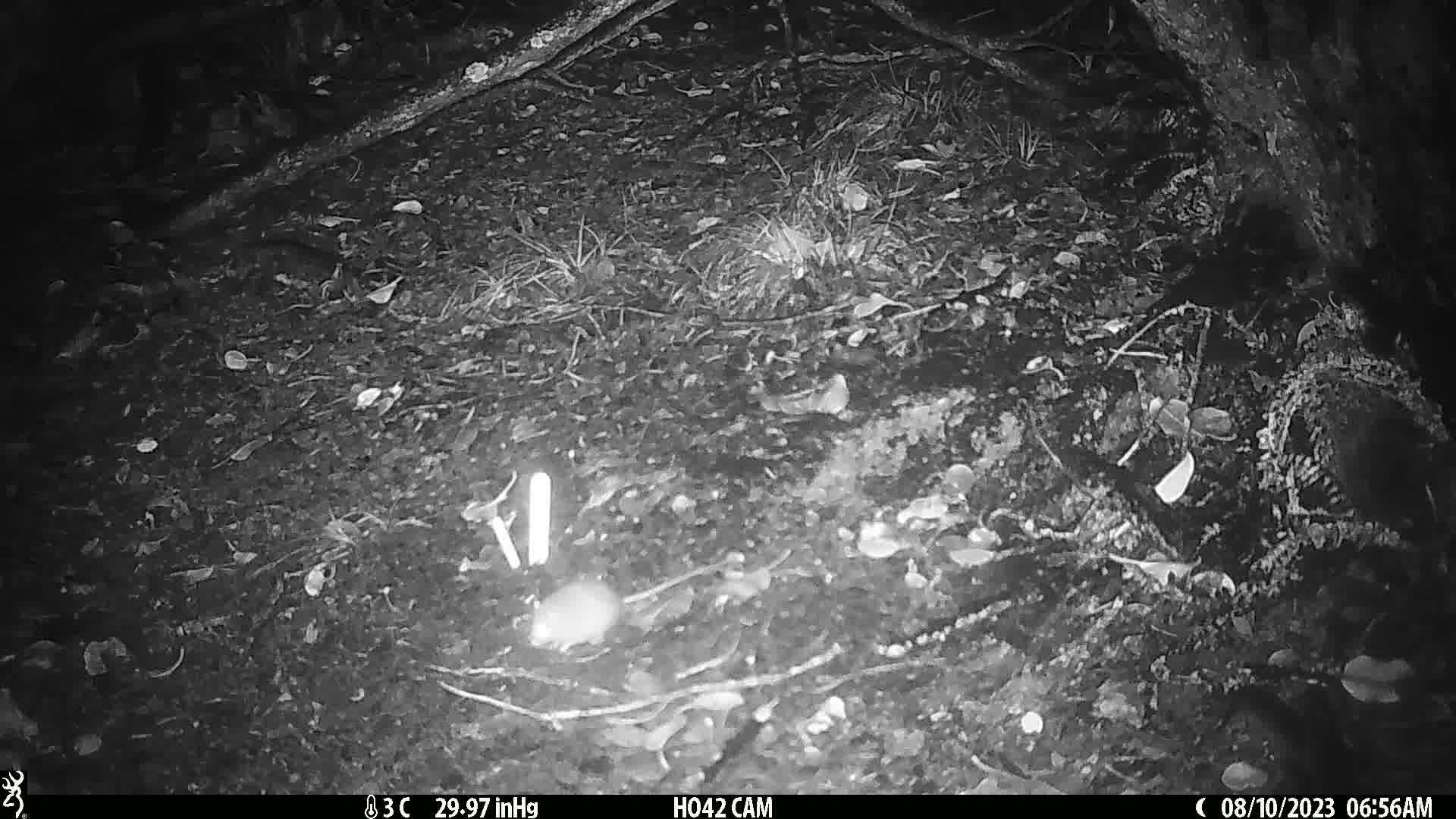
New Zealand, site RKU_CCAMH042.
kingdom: Animalia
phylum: Chordata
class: Mammalia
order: Rodentia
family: Muridae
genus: Rattus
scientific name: Rattus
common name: rat